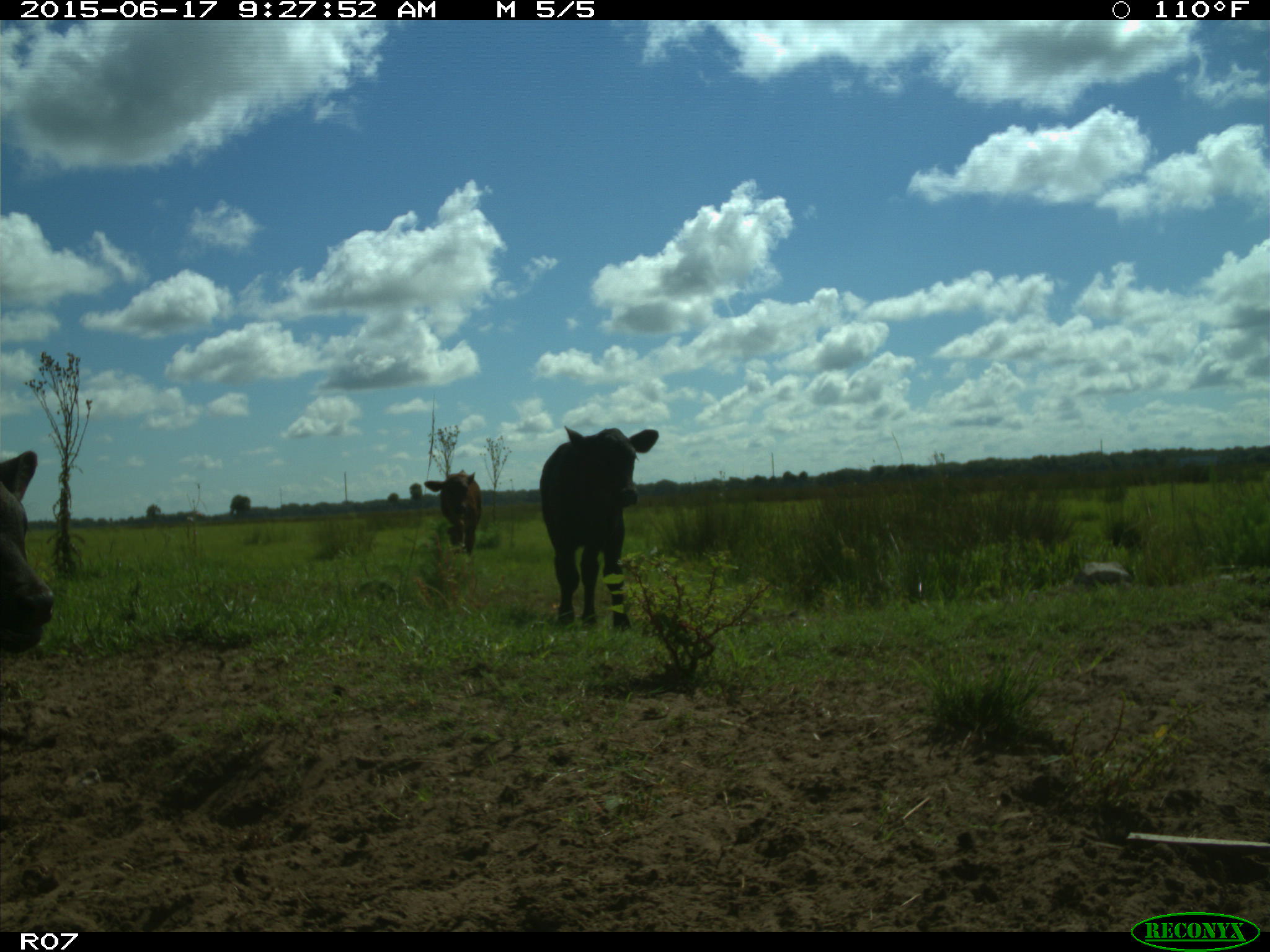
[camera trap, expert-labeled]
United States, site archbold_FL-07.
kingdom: Animalia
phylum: Chordata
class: Mammalia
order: Artiodactyla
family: Bovidae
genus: Bos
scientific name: Bos taurus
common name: domestic cow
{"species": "Bos taurus (domestic cow)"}